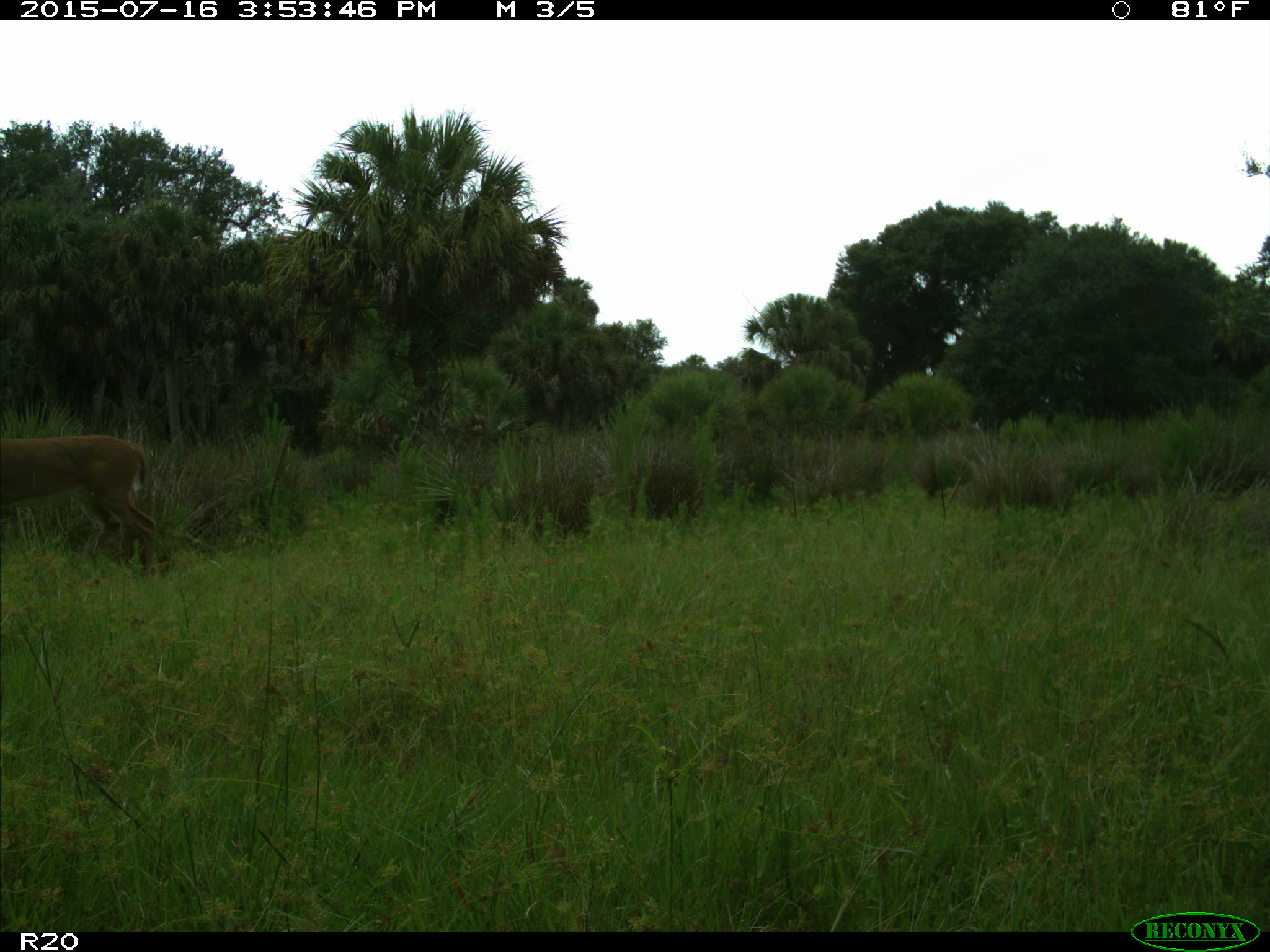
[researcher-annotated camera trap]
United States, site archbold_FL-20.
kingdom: Animalia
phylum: Chordata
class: Mammalia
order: Artiodactyla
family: Cervidae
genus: Odocoileus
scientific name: Odocoileus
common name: deer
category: unidentified deer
Unidentified deer (deer) (Odocoileus).